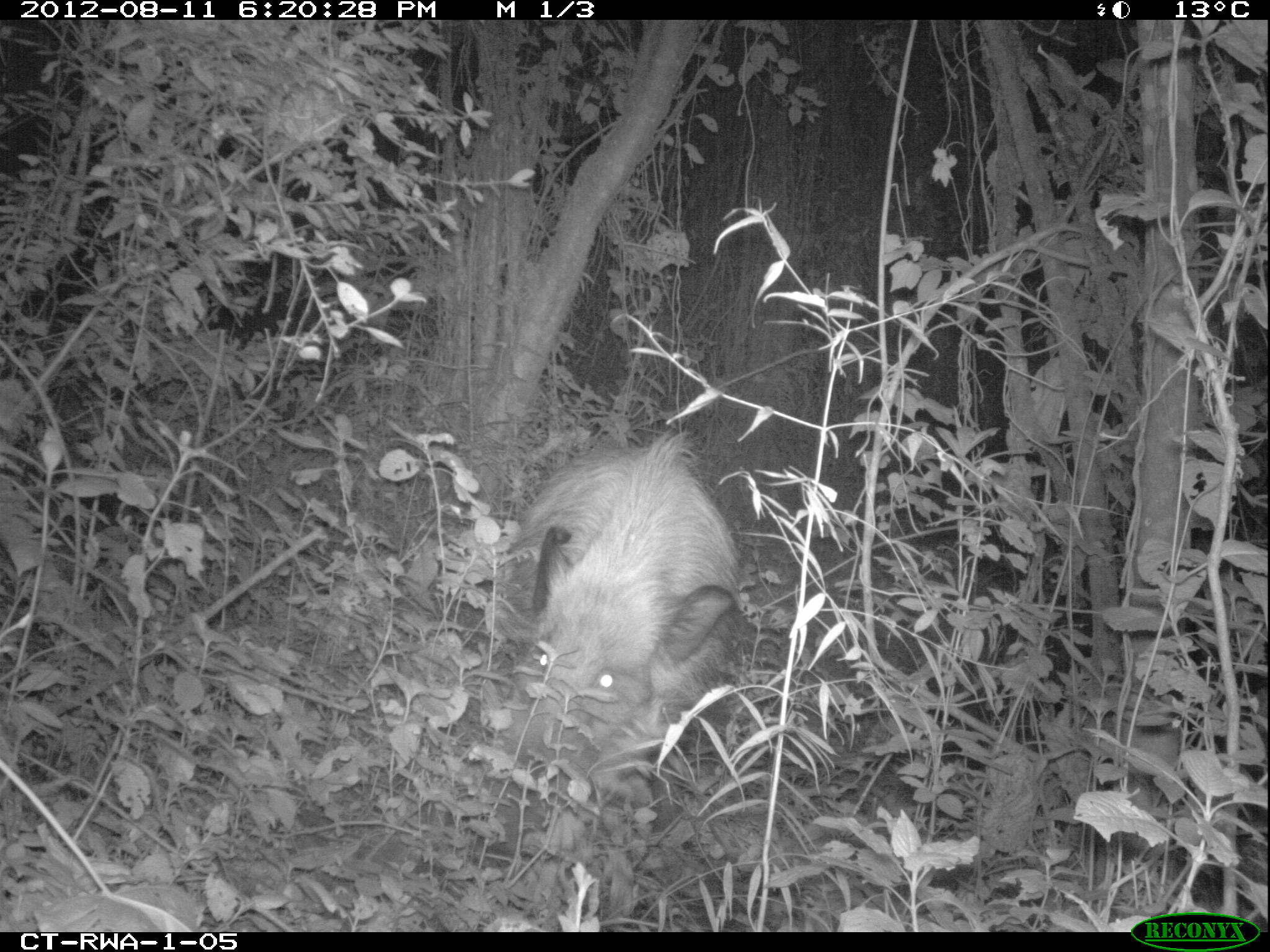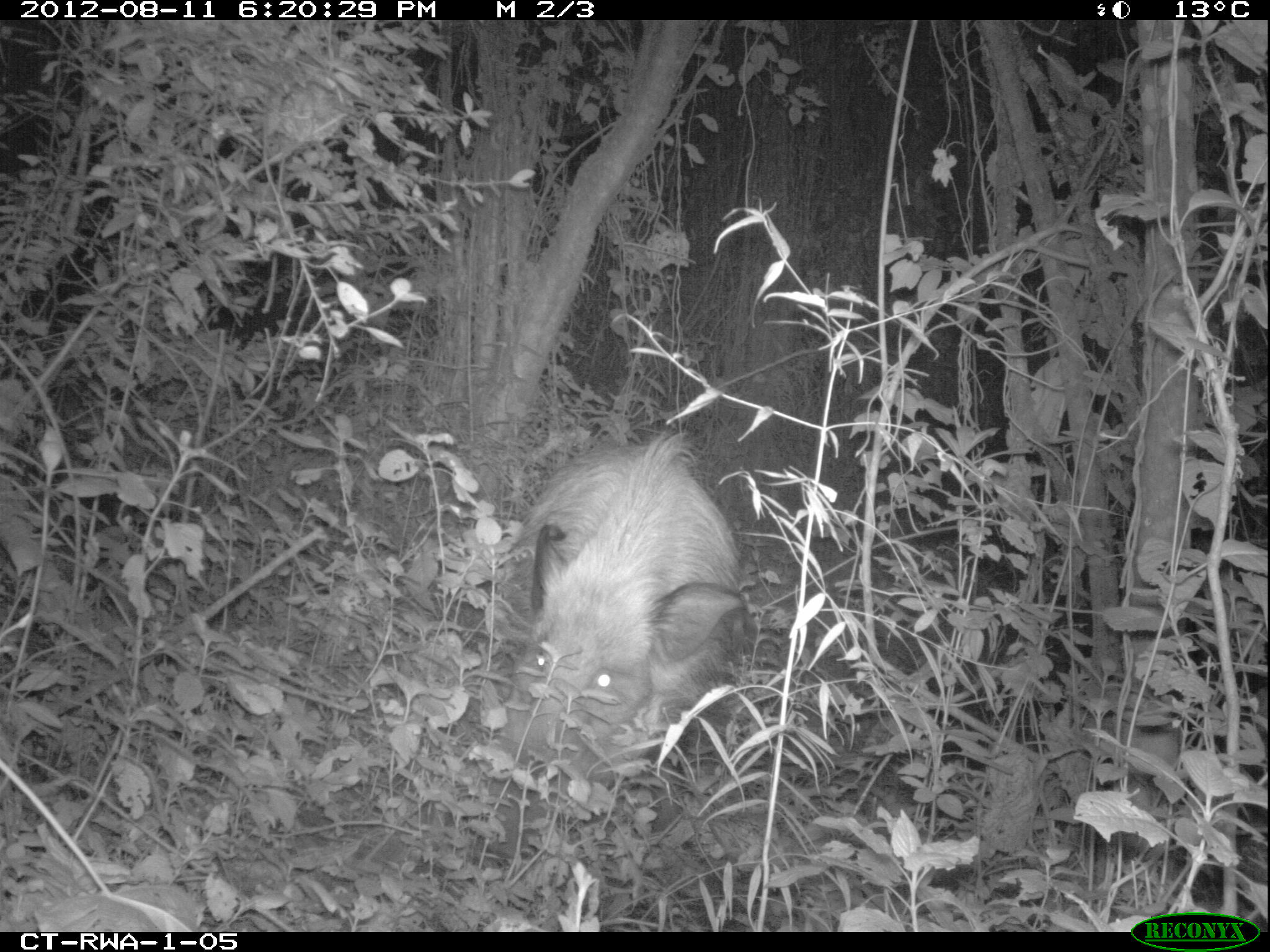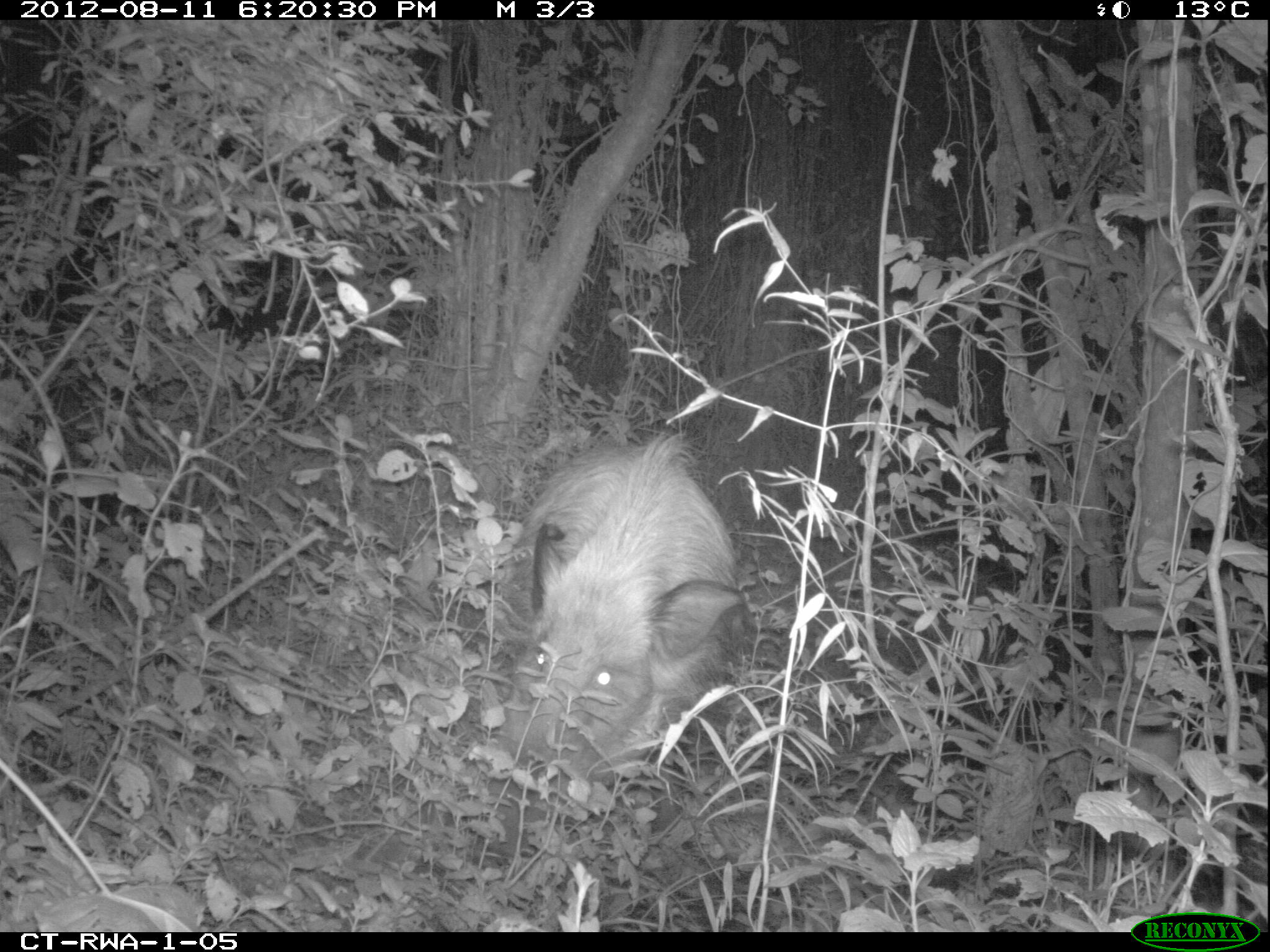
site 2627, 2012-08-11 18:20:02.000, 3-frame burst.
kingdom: Animalia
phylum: Chordata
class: Mammalia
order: Artiodactyla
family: Suidae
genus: Potamochoerus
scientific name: Potamochoerus larvatus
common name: bushpig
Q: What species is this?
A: Potamochoerus larvatus (bushpig).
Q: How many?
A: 1.